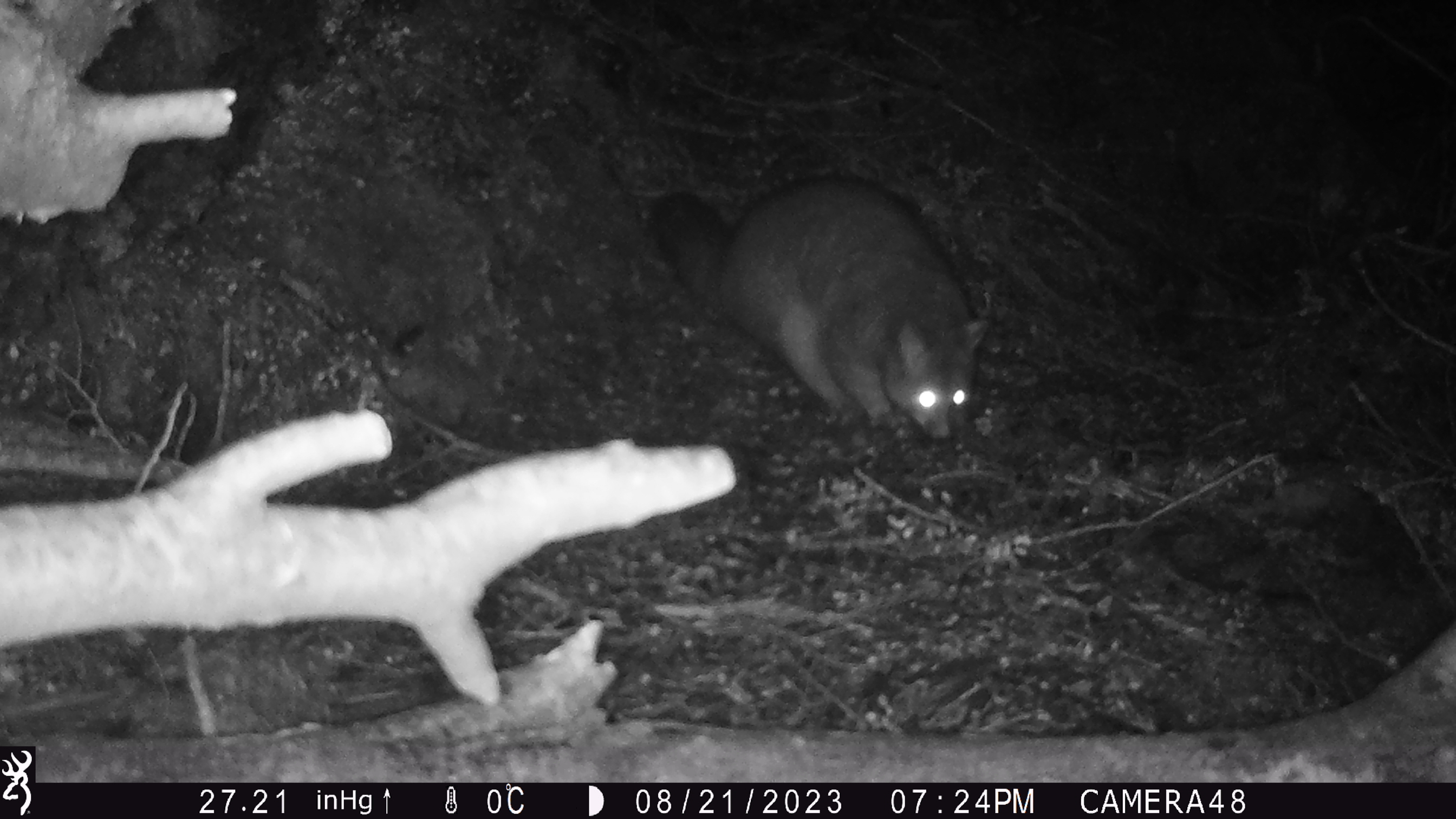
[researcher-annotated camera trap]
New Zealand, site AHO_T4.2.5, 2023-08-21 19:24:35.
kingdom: Animalia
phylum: Chordata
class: Mammalia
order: Carnivora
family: Mustelidae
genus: Mustela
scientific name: Mustela erminea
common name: stoat